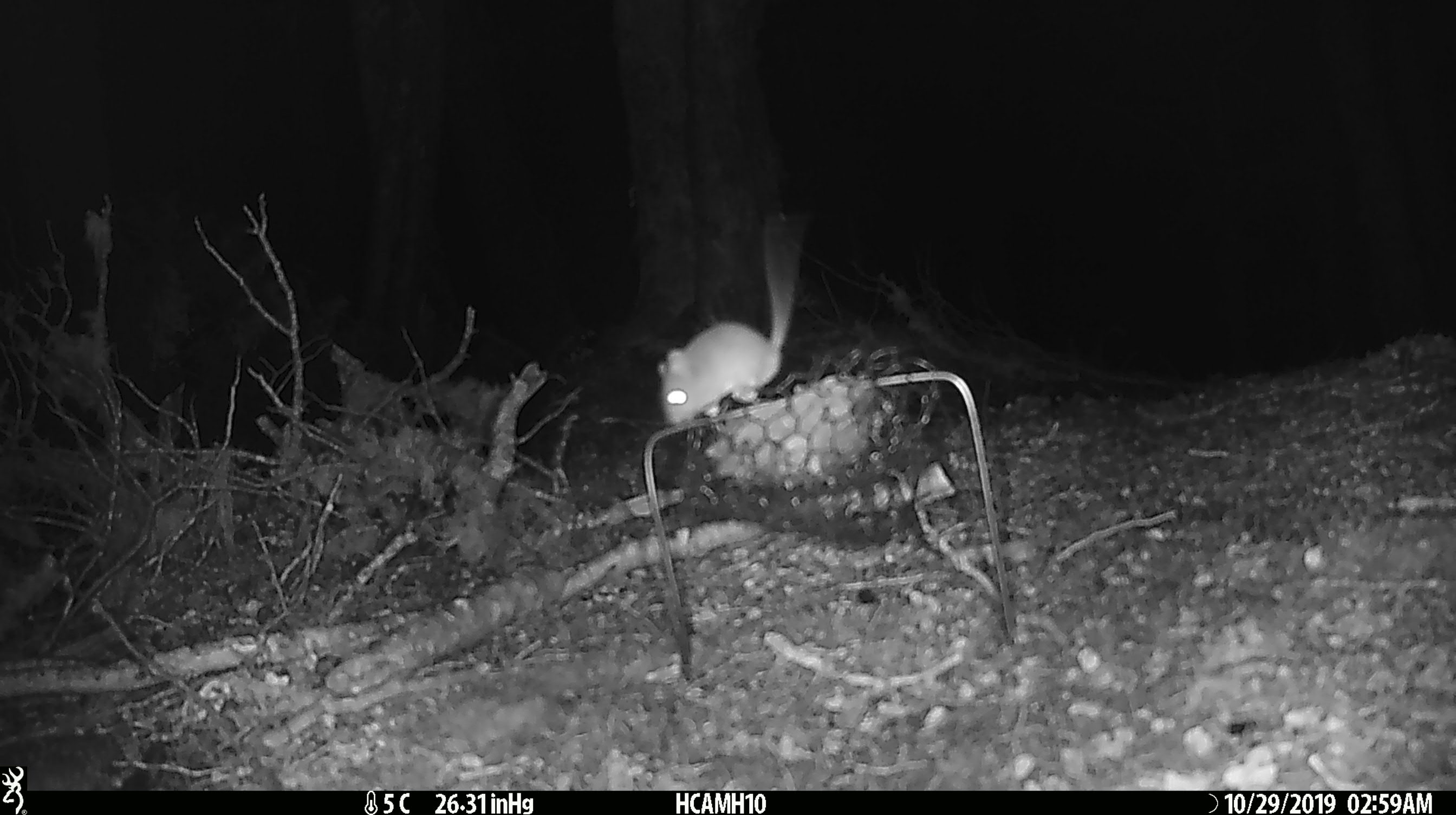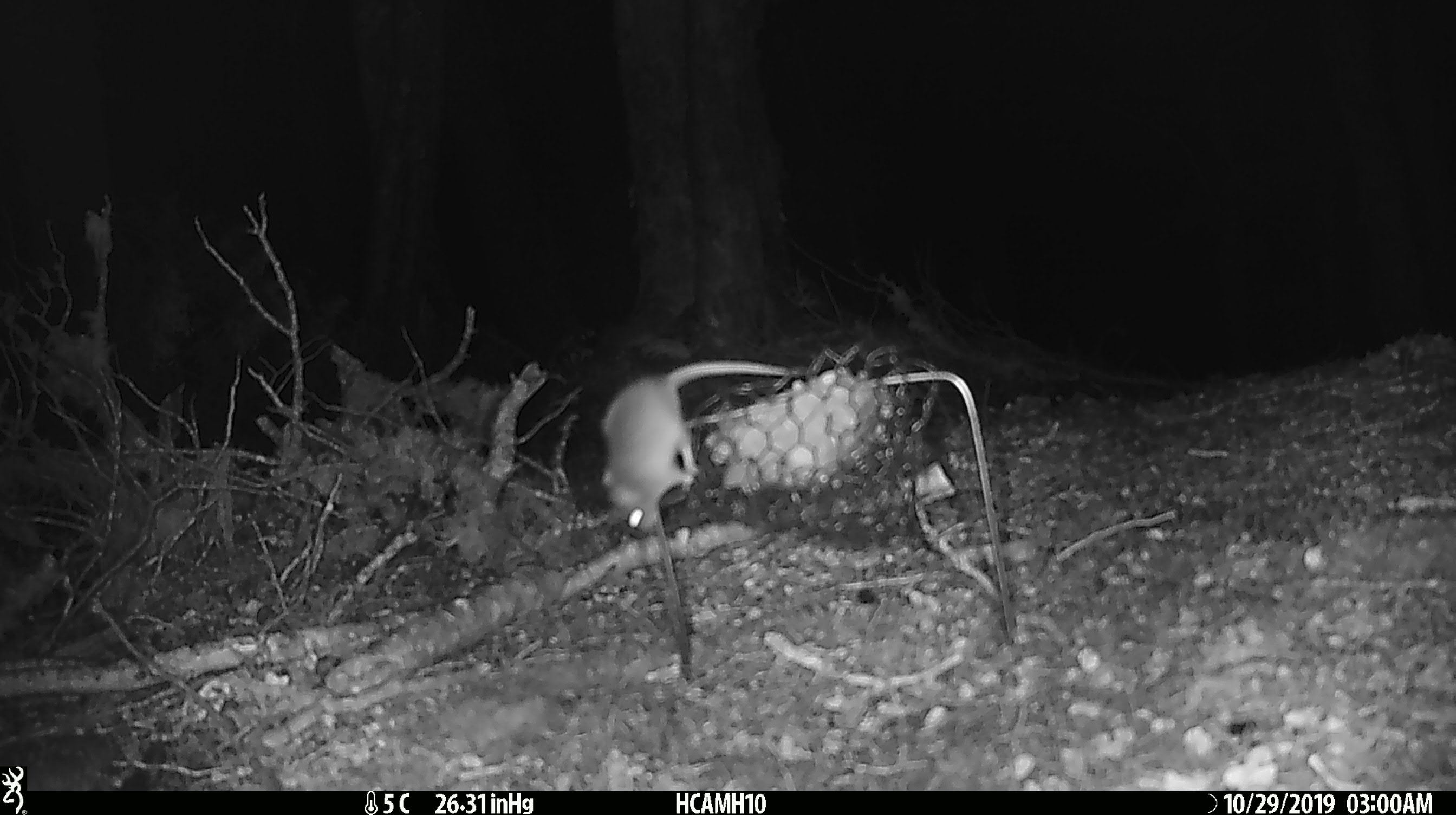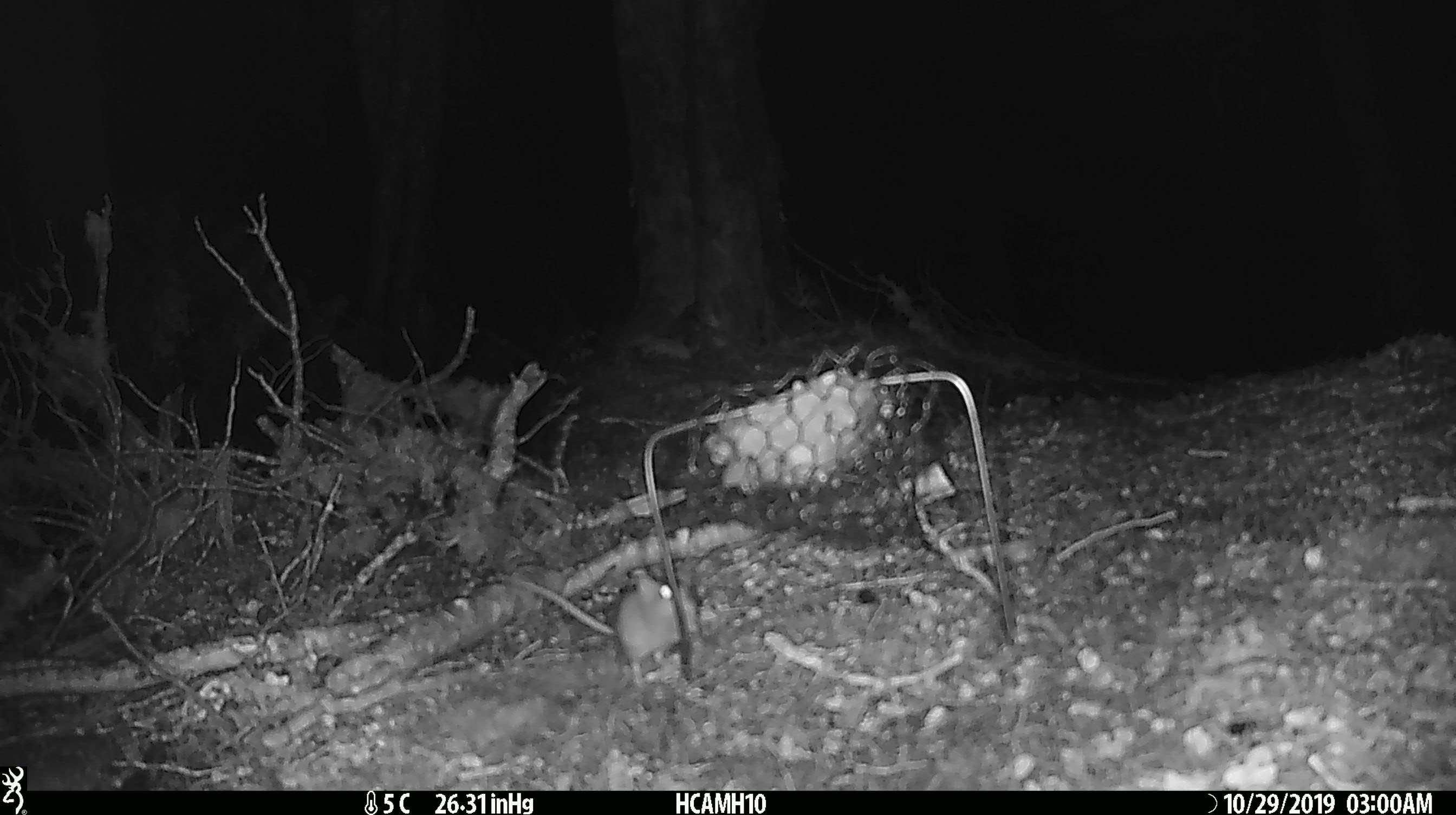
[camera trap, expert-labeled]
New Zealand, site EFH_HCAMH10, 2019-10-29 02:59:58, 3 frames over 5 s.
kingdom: Animalia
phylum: Chordata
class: Mammalia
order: Rodentia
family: Muridae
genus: Mus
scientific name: Mus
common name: mouse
Mouse (Mus).